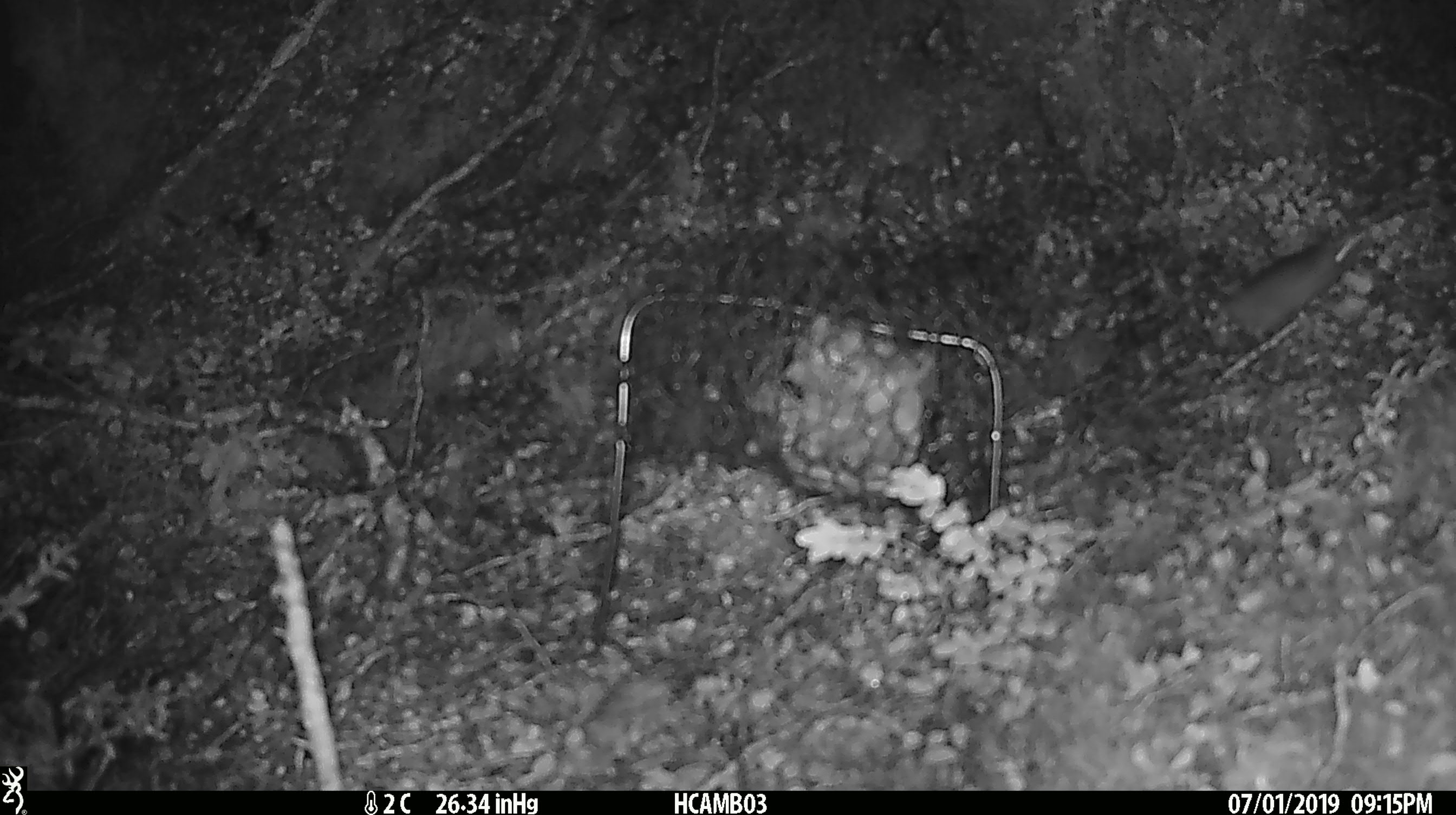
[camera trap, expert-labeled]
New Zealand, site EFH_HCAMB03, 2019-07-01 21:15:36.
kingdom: Animalia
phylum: Chordata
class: Mammalia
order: Rodentia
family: Muridae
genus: Mus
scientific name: Mus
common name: mouse